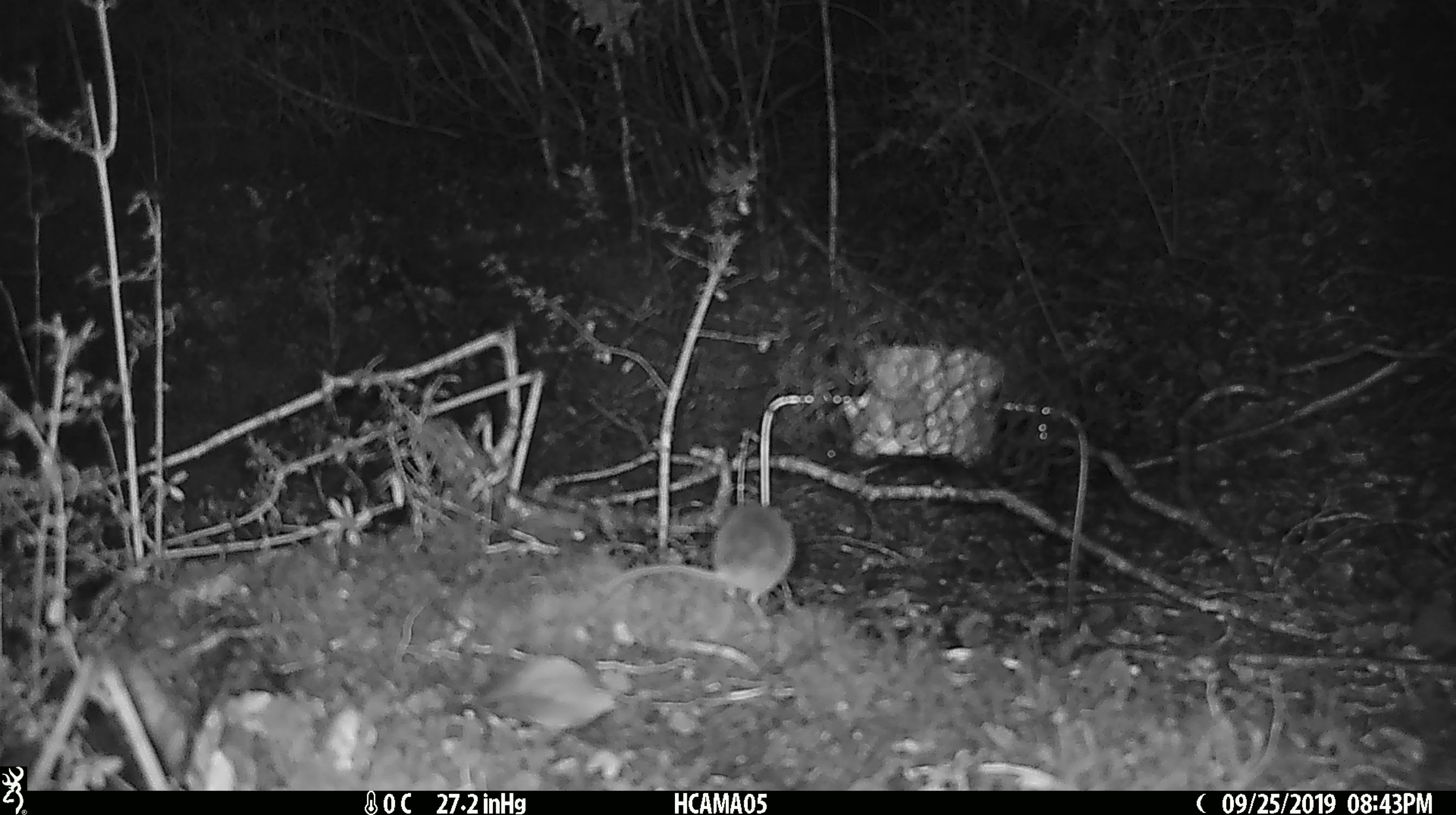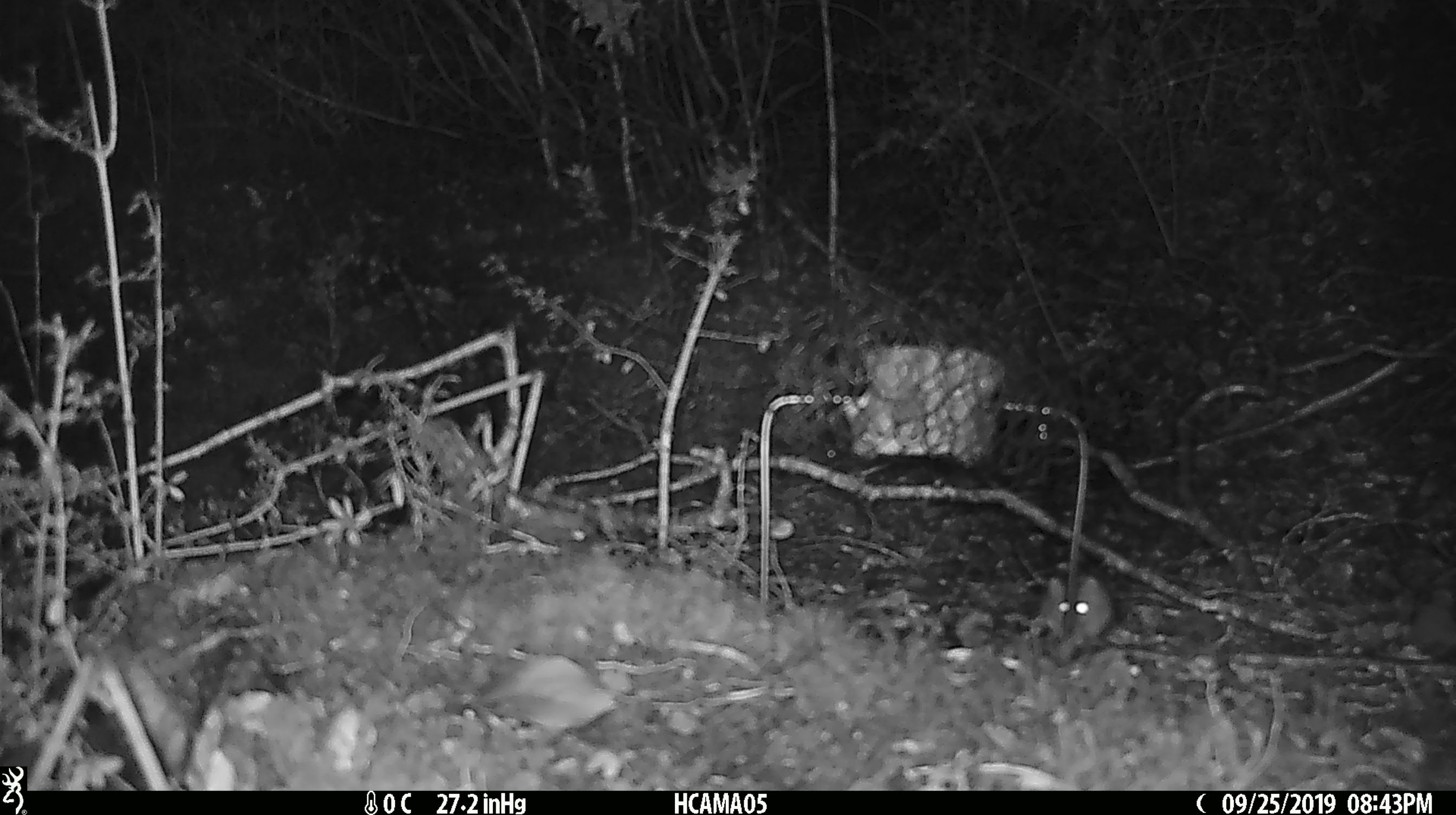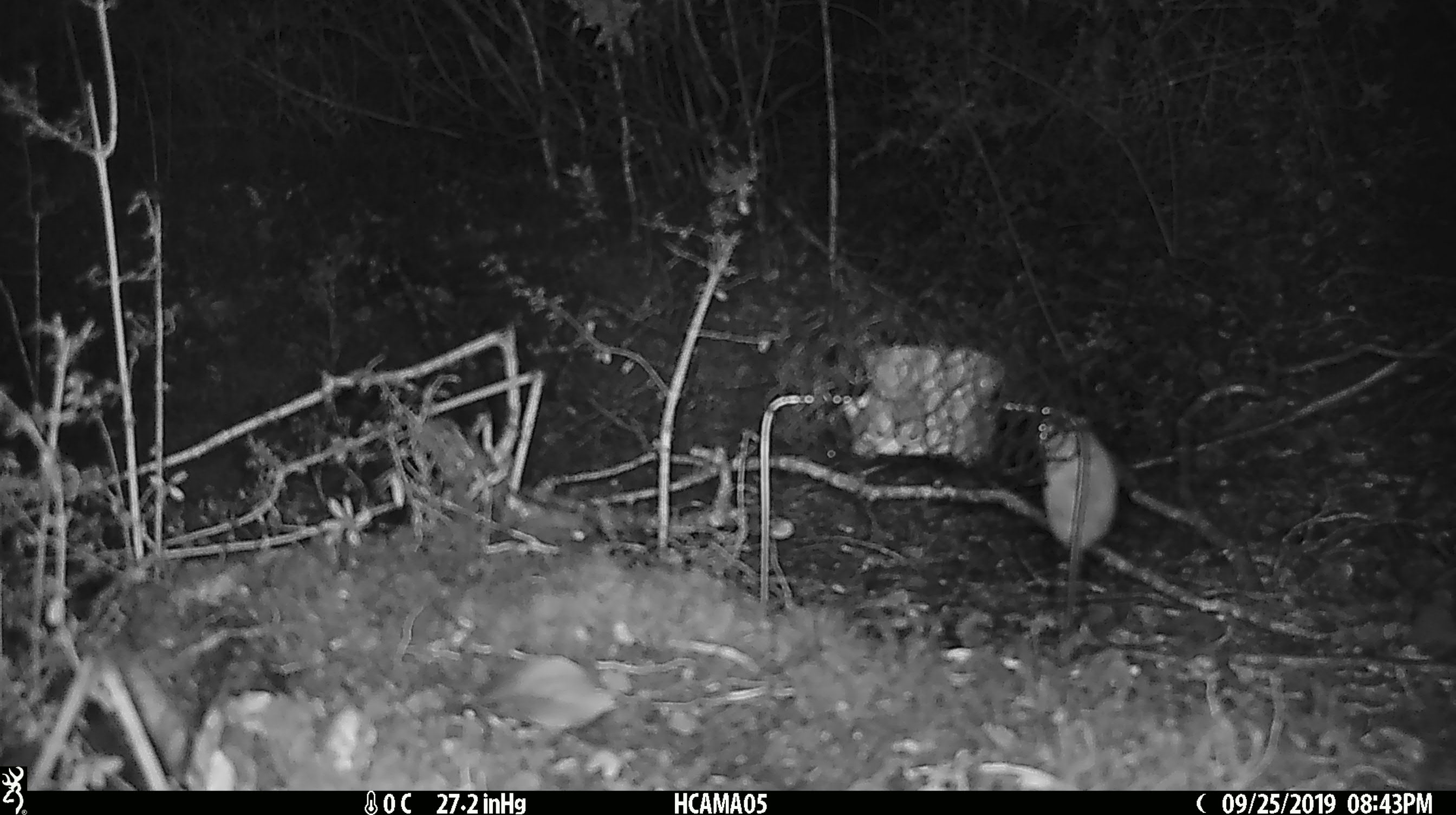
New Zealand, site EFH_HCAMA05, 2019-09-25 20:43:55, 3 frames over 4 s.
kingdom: Animalia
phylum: Chordata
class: Mammalia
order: Rodentia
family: Muridae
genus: Mus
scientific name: Mus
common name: mouse